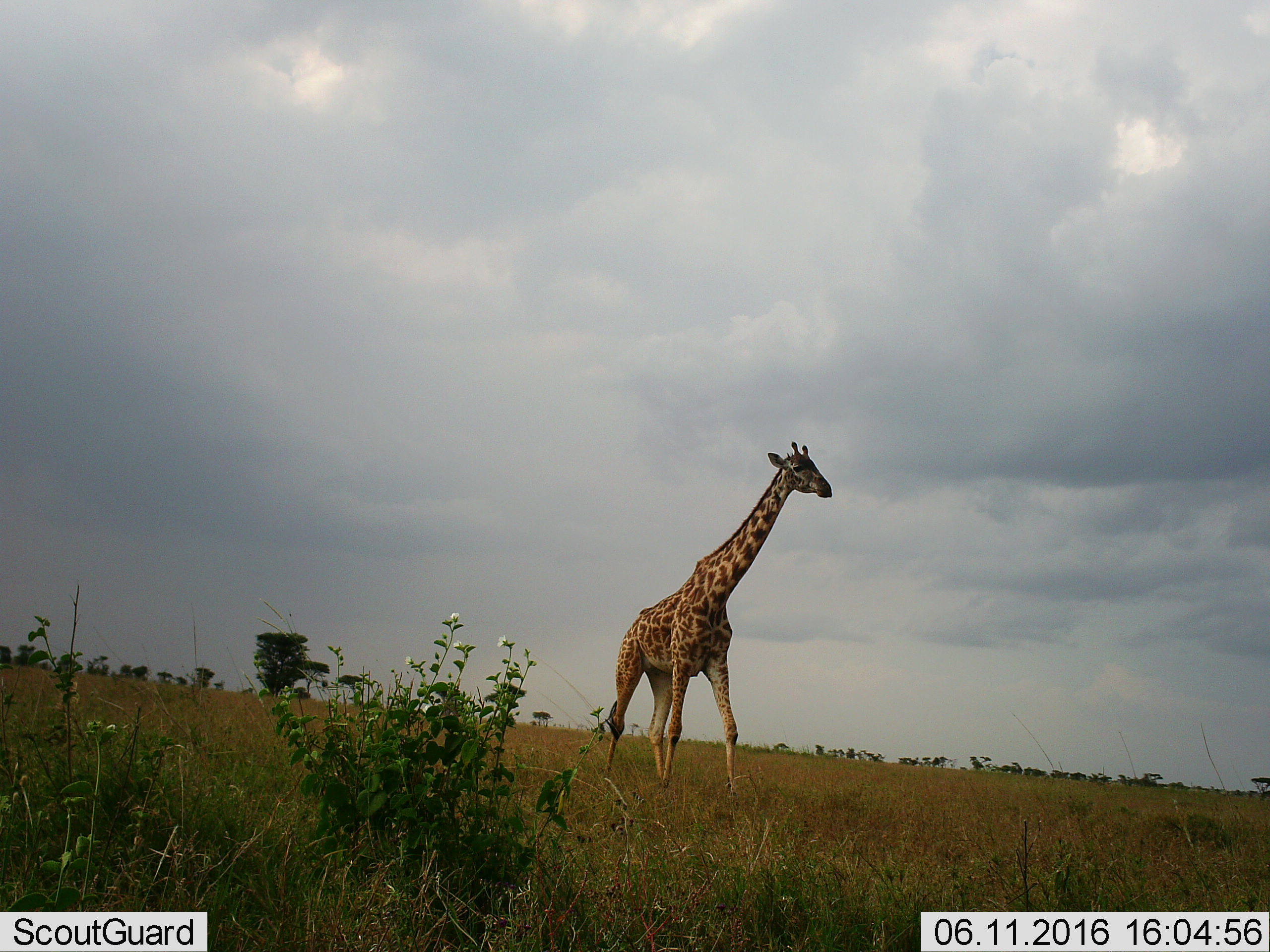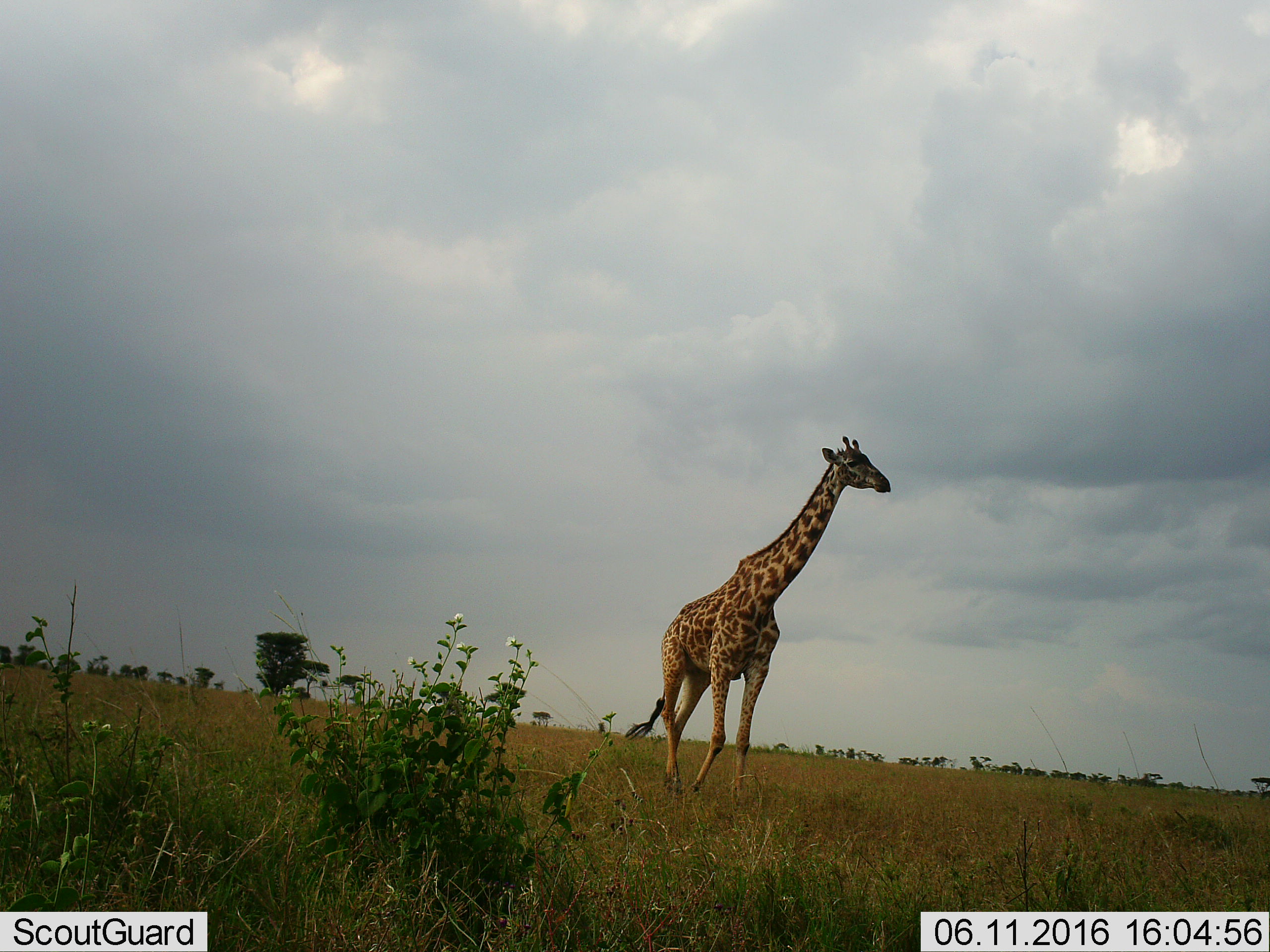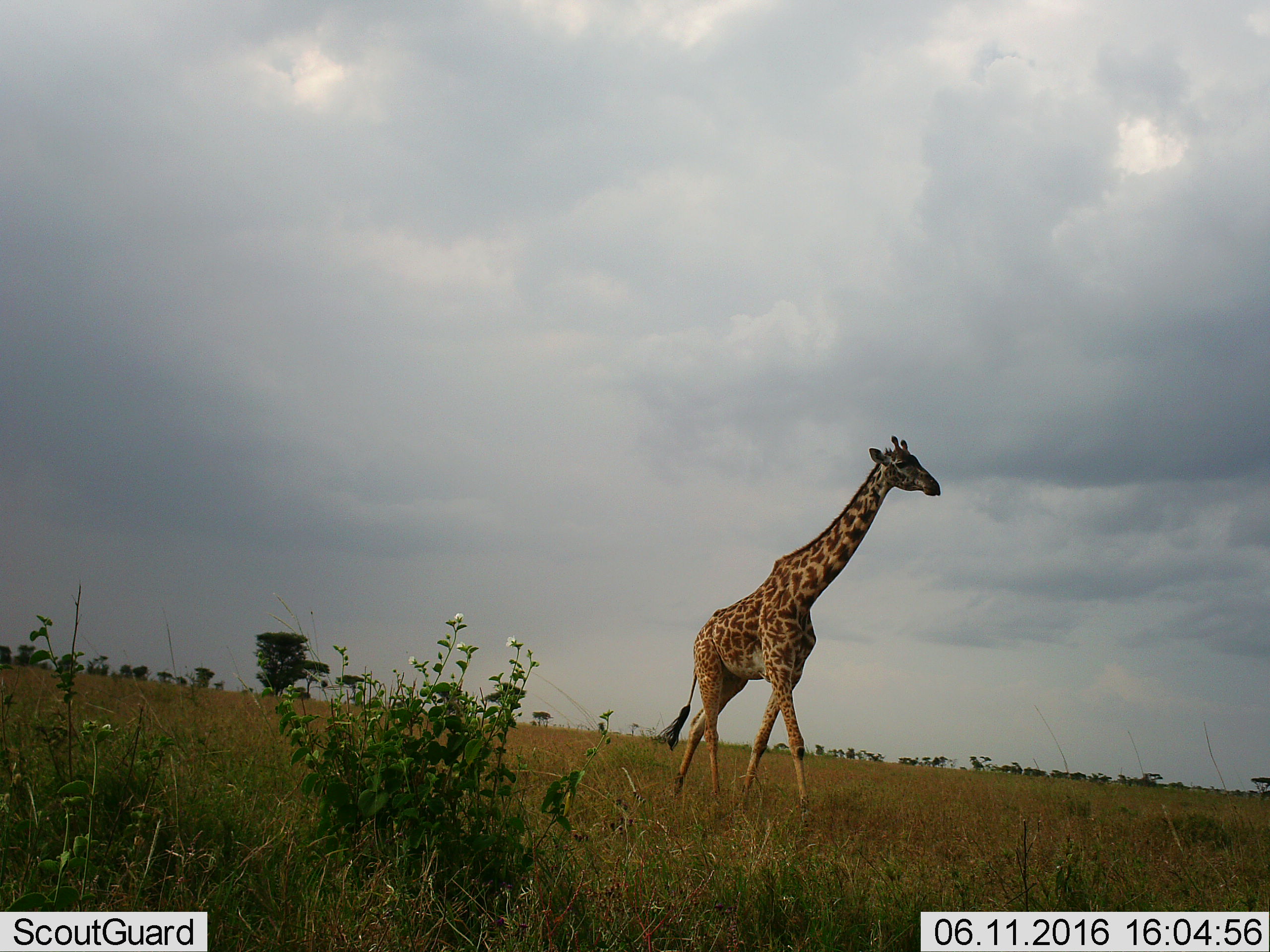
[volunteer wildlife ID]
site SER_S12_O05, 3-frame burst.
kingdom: Animalia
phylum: Chordata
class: Mammalia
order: Artiodactyla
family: Giraffidae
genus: Giraffa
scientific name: Giraffa camelopardalis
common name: giraffe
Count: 1.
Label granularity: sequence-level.